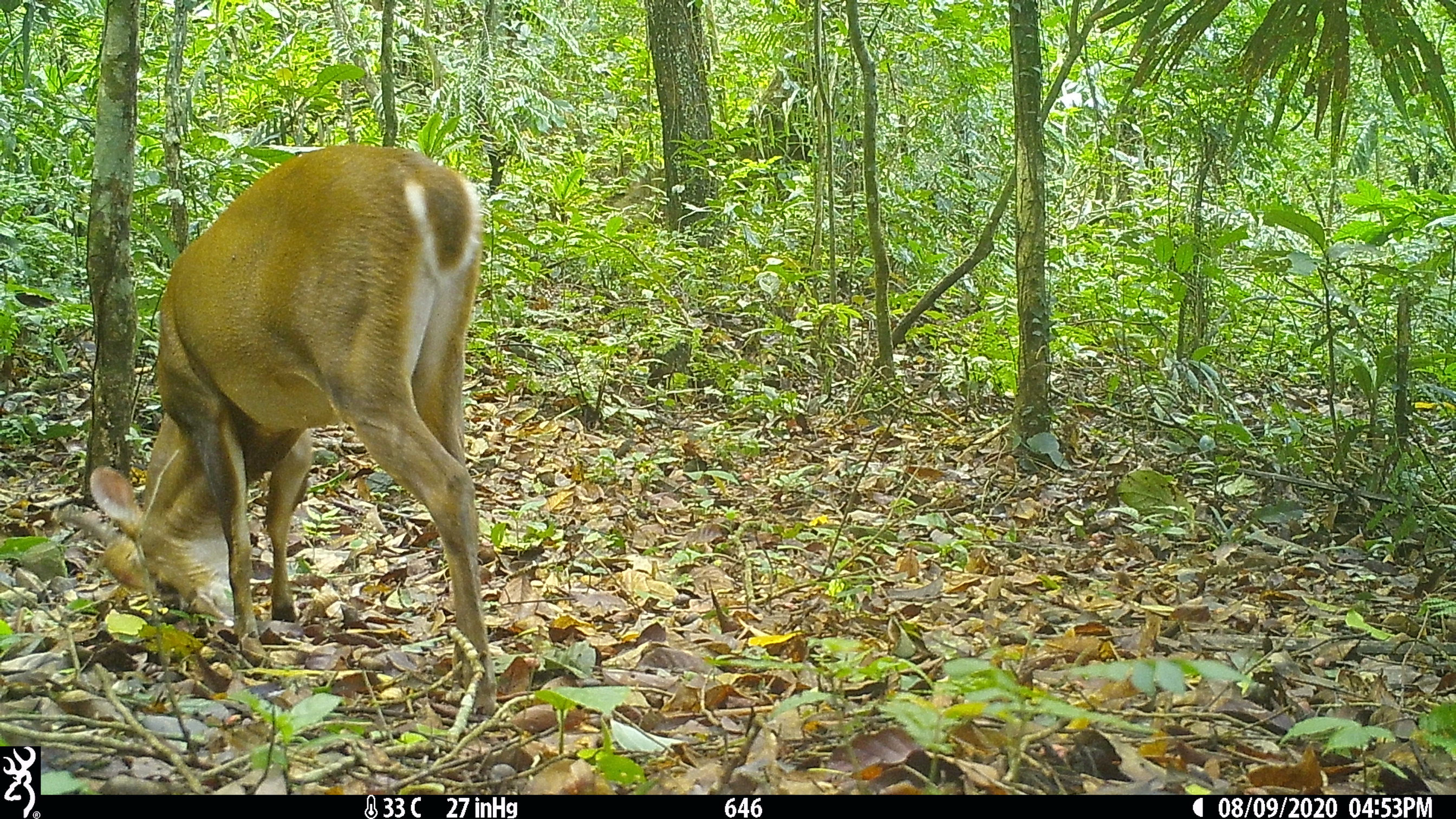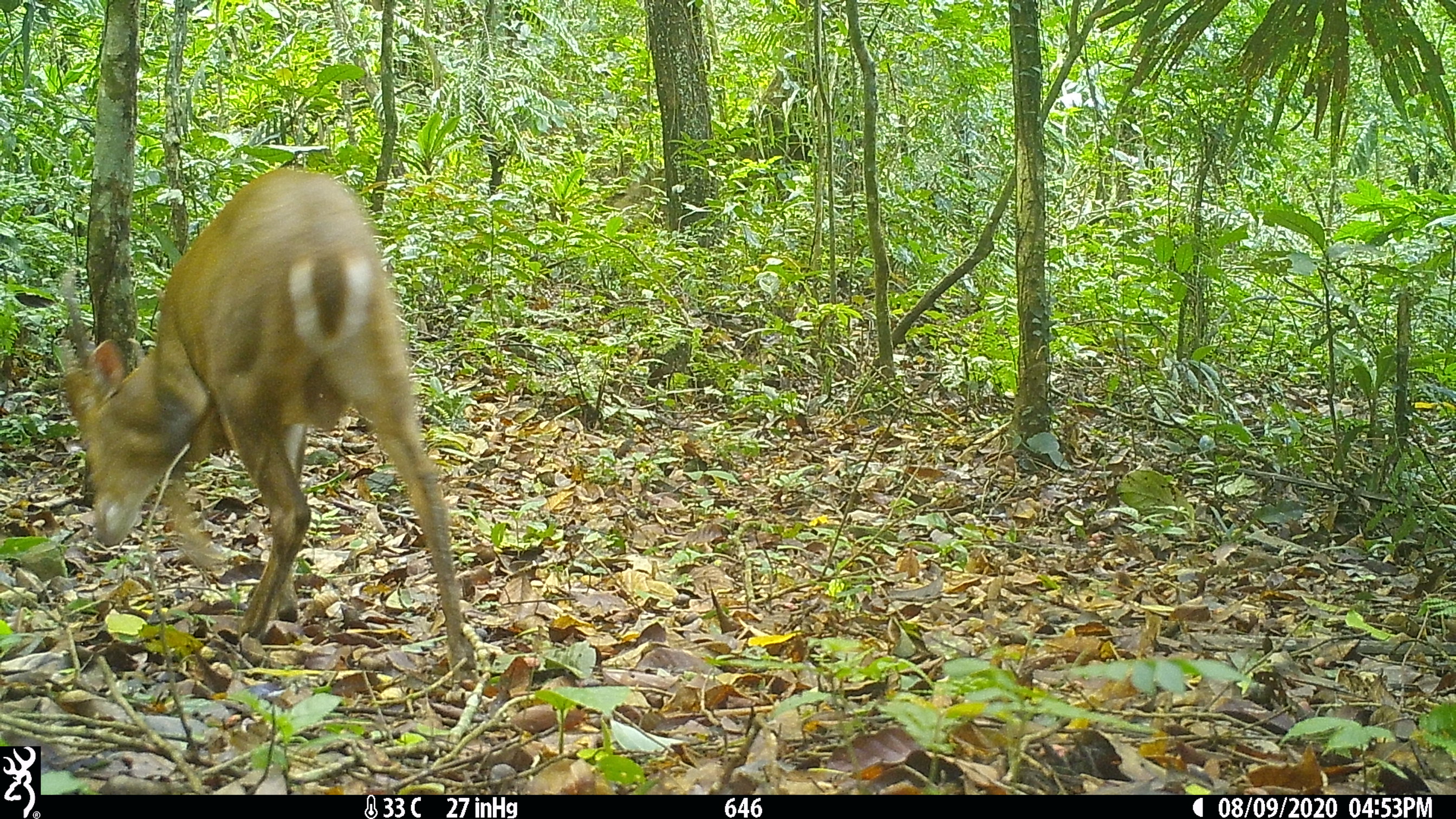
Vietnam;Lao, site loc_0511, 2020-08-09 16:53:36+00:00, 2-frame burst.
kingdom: Animalia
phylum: Chordata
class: Mammalia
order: Artiodactyla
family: Cervidae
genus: Muntiacus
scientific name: Muntiacus vuquangensis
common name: large-antlered muntjac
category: large antlered muntjac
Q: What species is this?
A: Large antlered muntjac (large-antlered muntjac) (Muntiacus vuquangensis).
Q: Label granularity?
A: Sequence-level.